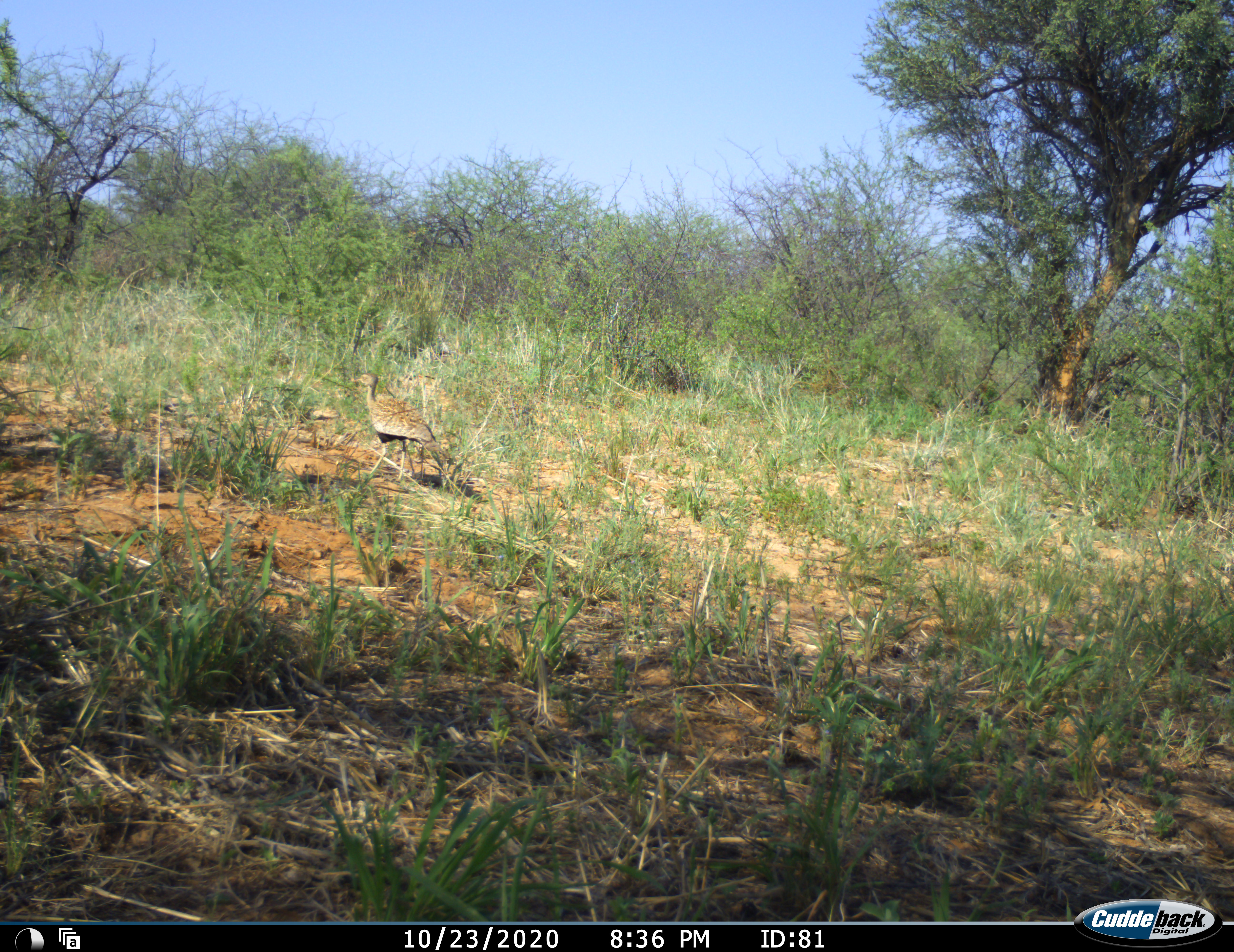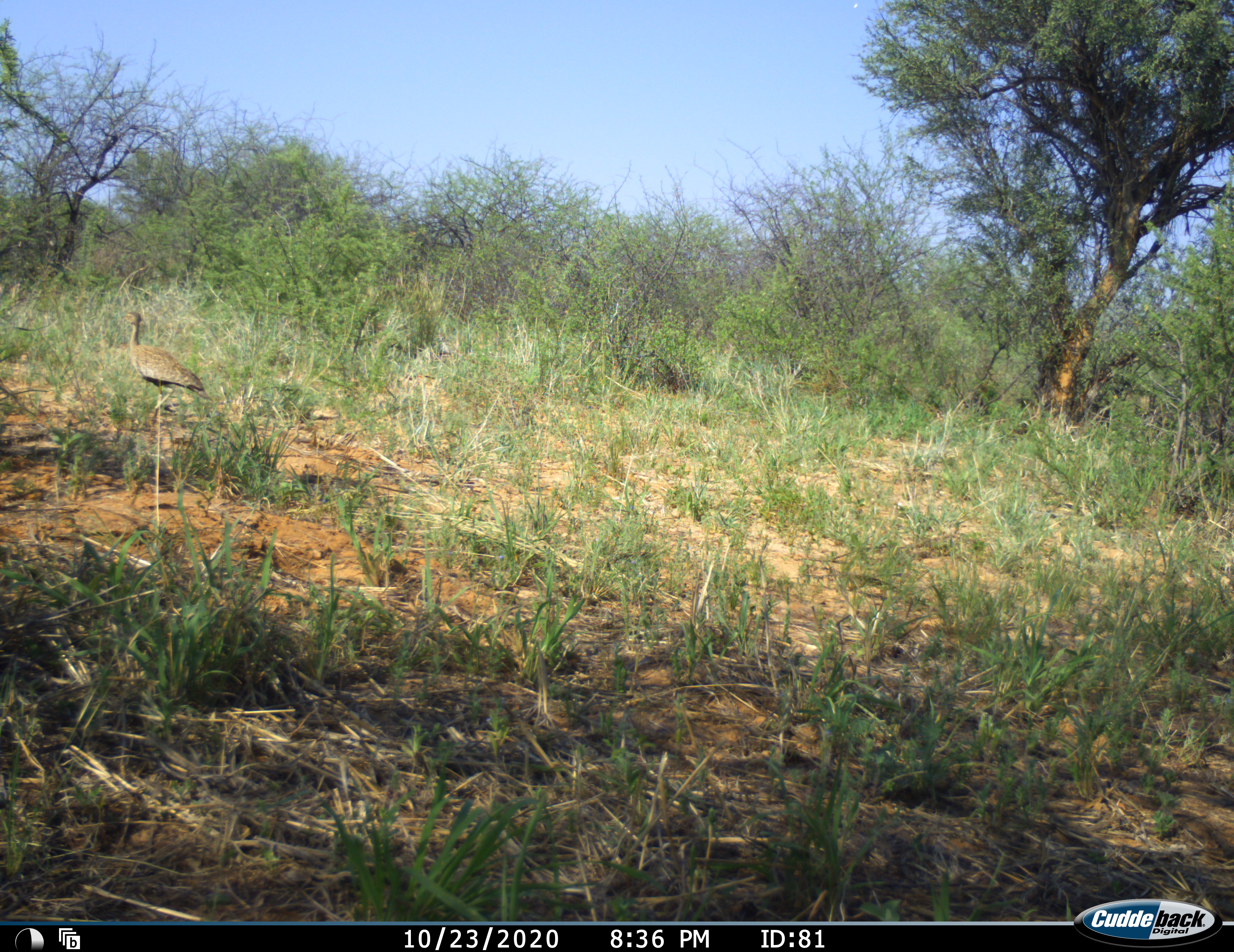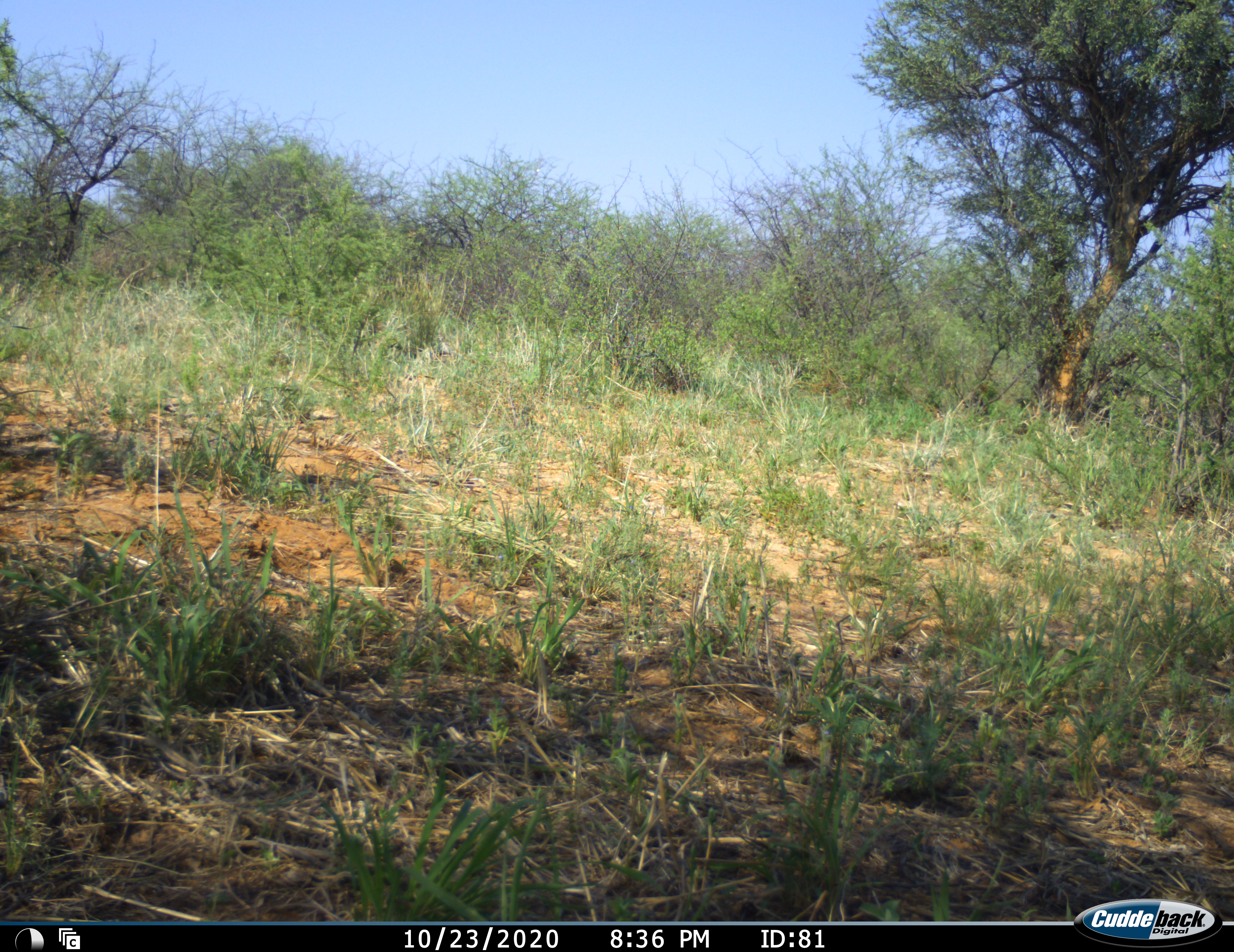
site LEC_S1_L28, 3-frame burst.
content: unidentified animal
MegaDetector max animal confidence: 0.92